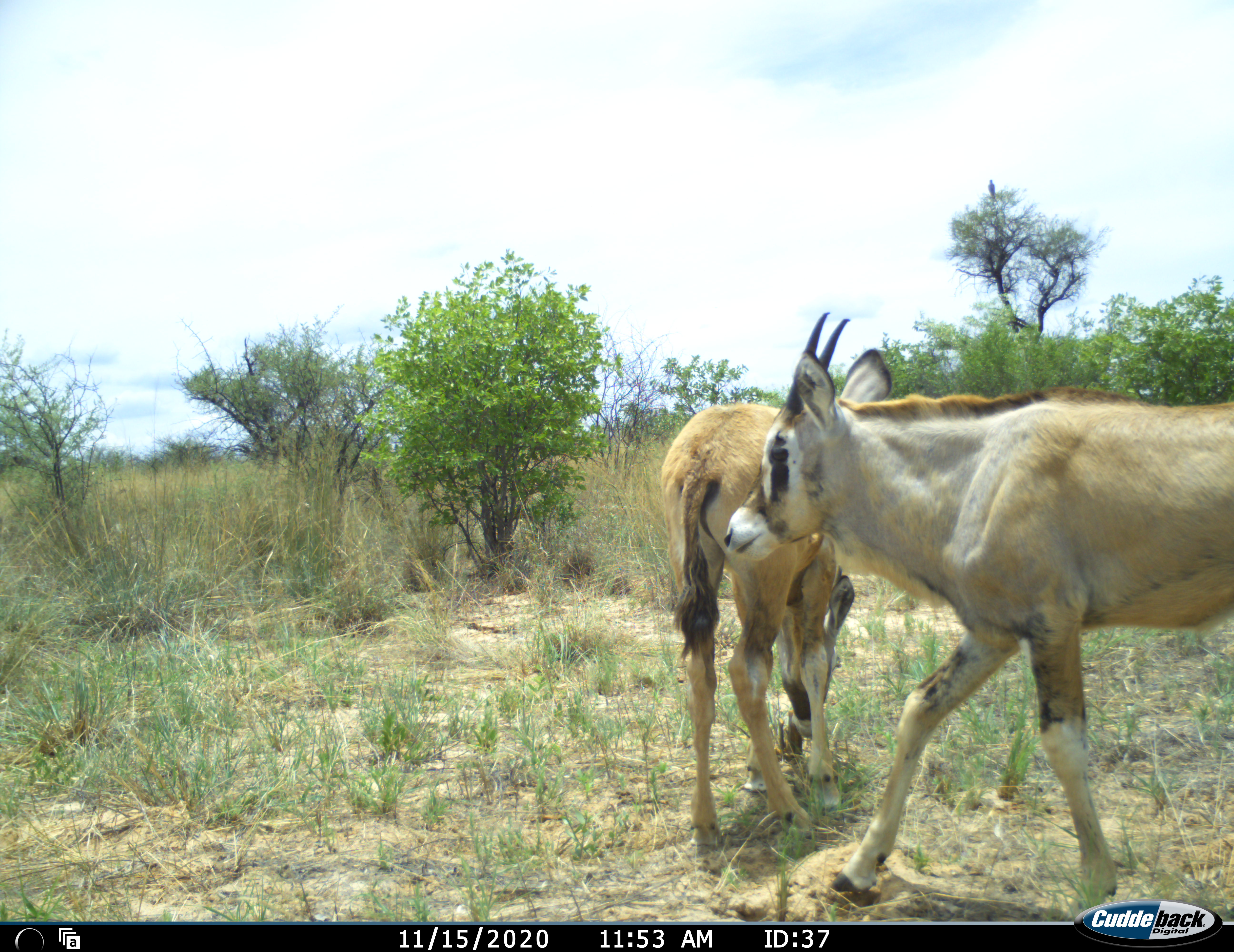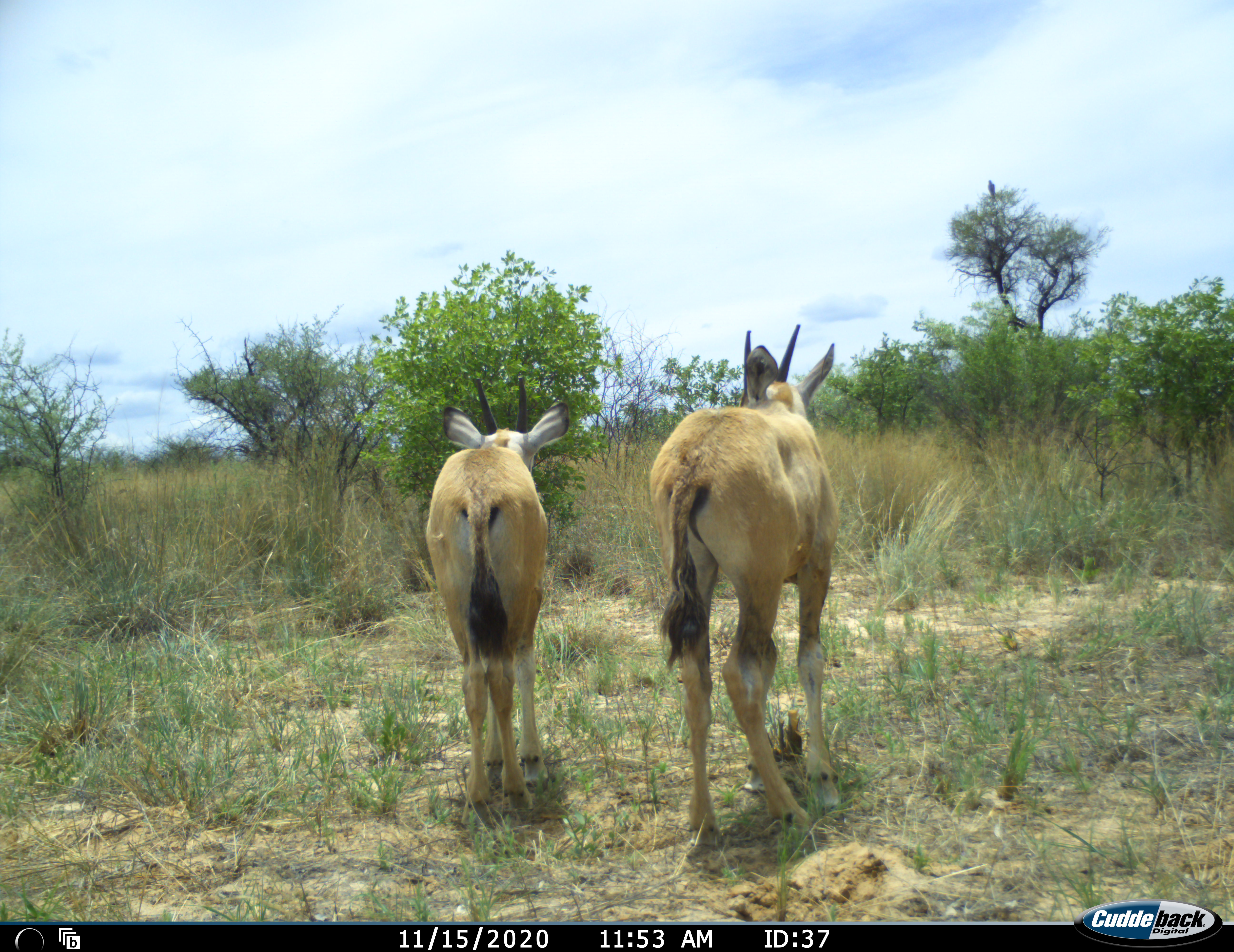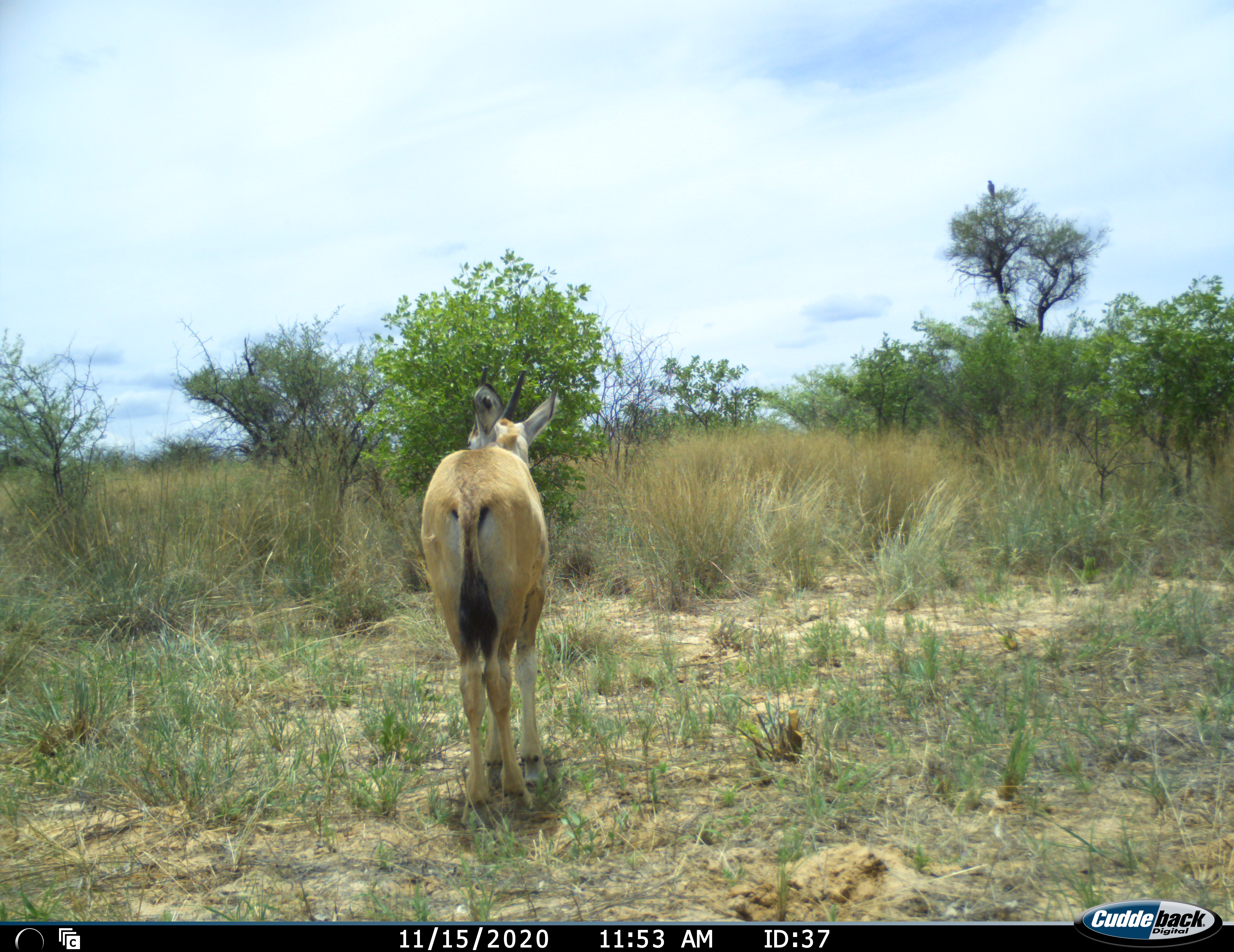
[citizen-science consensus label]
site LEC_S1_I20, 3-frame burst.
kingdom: Animalia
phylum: Chordata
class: Mammalia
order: Artiodactyla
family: Bovidae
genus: Oryx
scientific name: Oryx gazella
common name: gemsbok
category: oryx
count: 2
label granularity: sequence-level